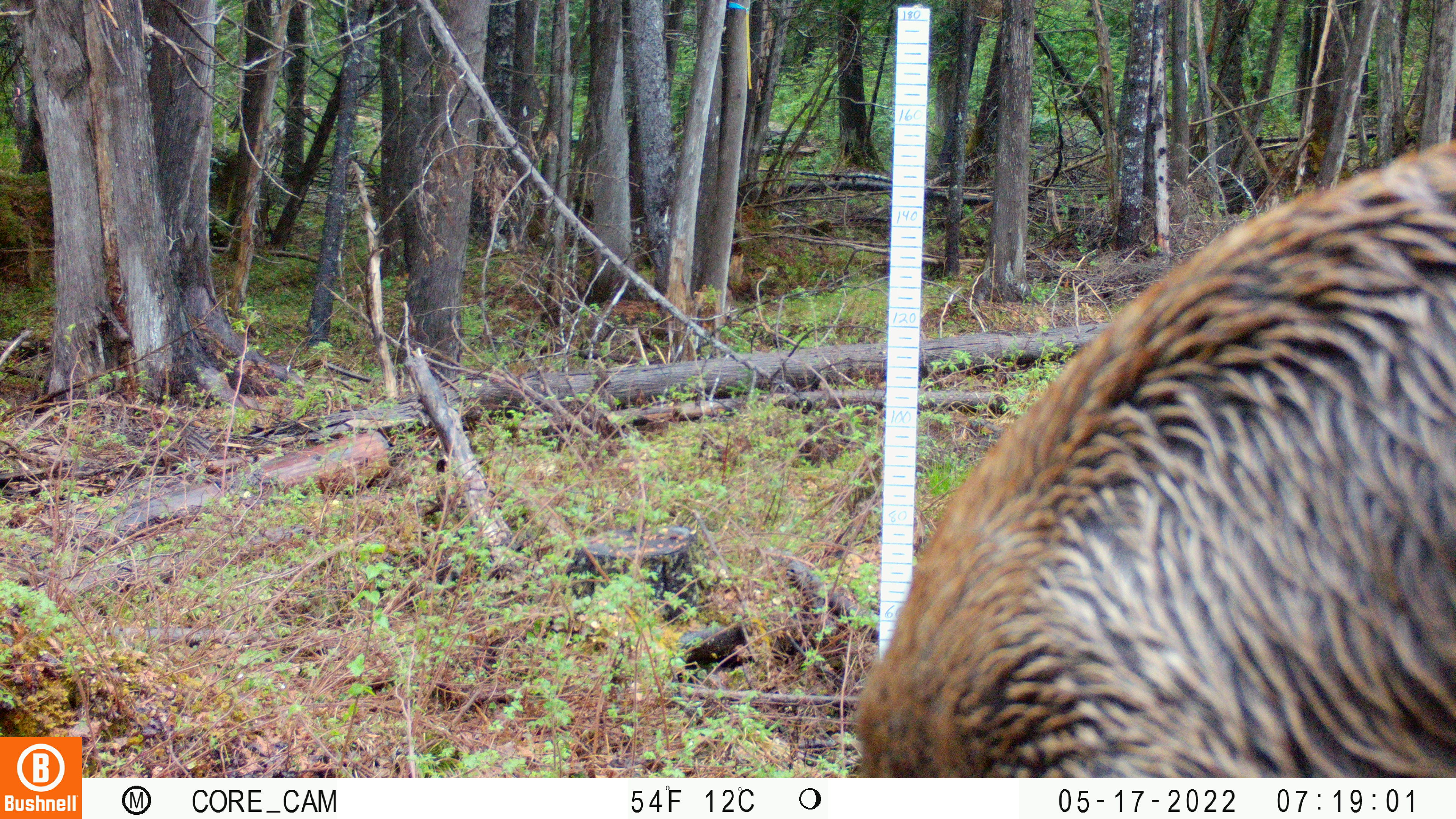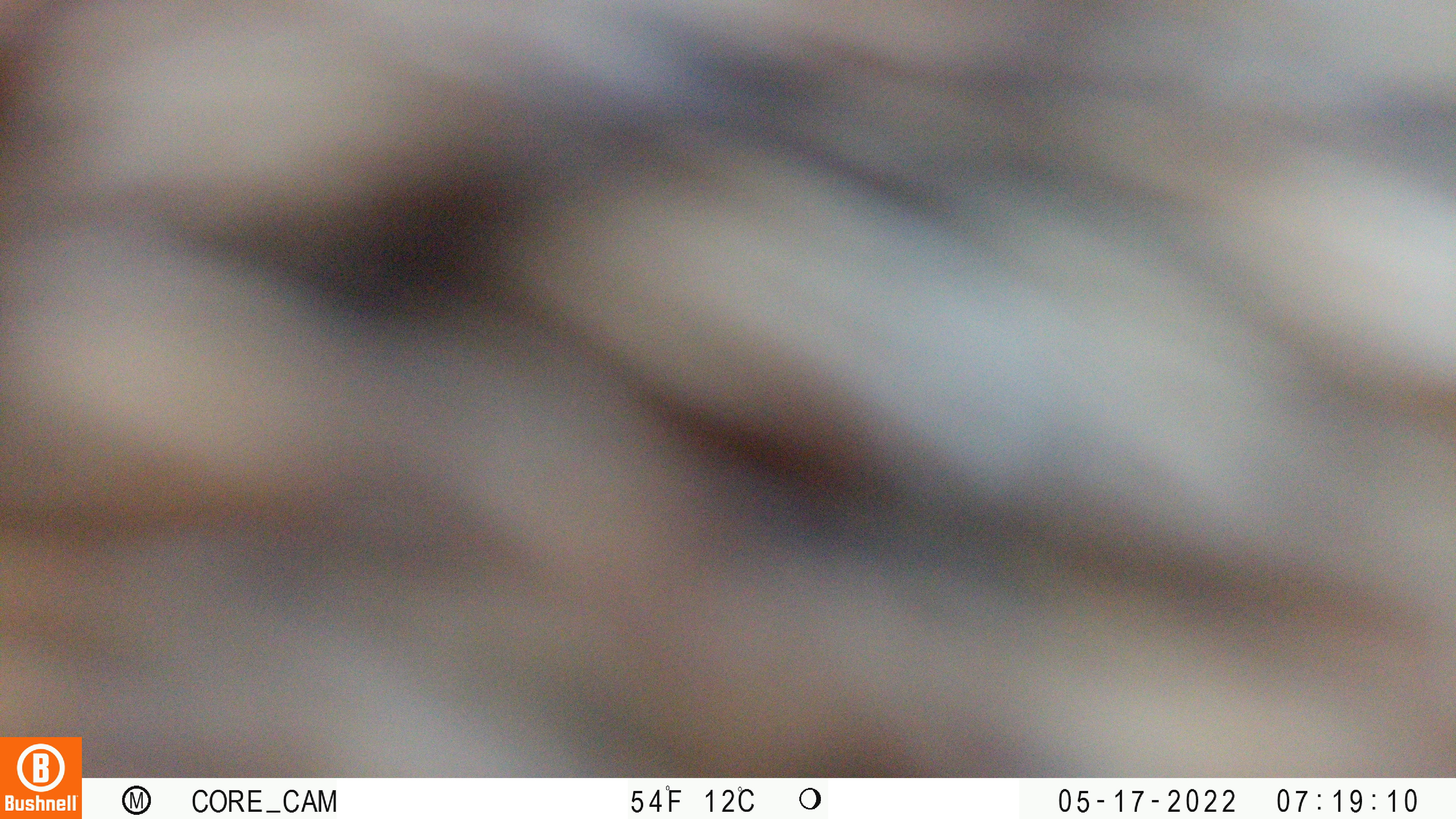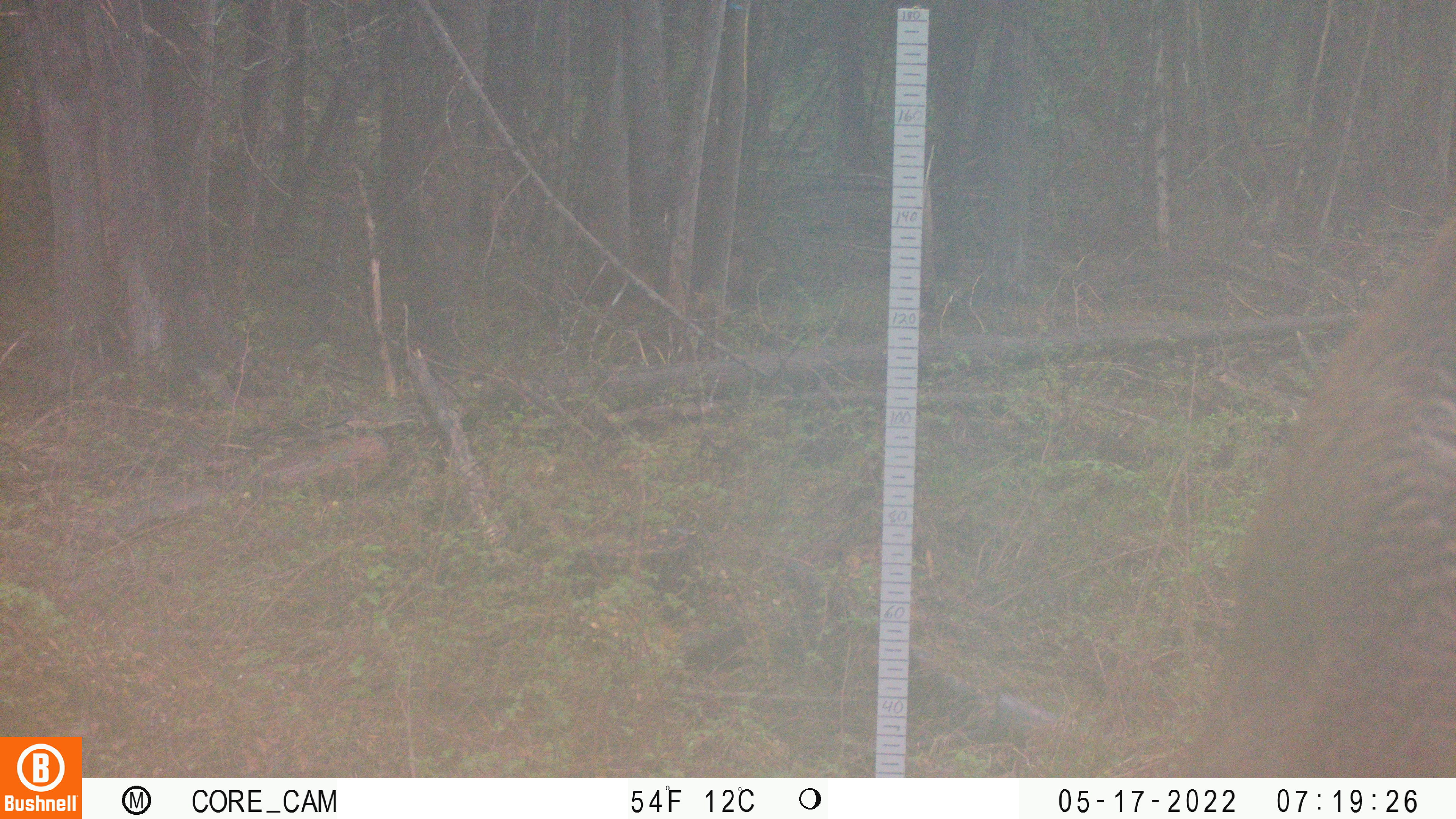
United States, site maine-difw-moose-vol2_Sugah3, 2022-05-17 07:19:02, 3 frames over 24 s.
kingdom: Animalia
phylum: Chordata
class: Mammalia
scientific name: Mammalia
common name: mammal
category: mammal sp.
Mammal sp. (mammal) (Mammalia).